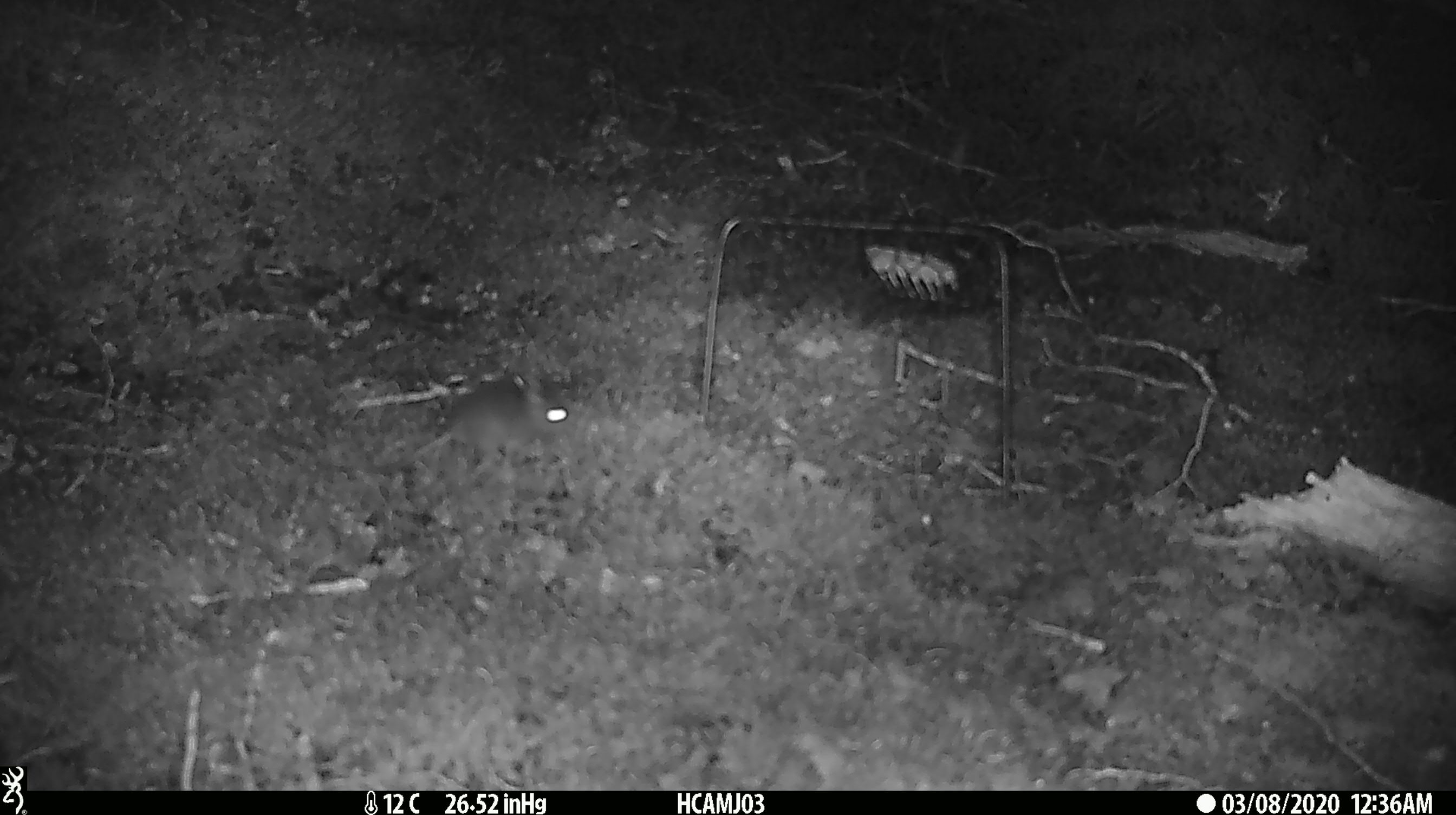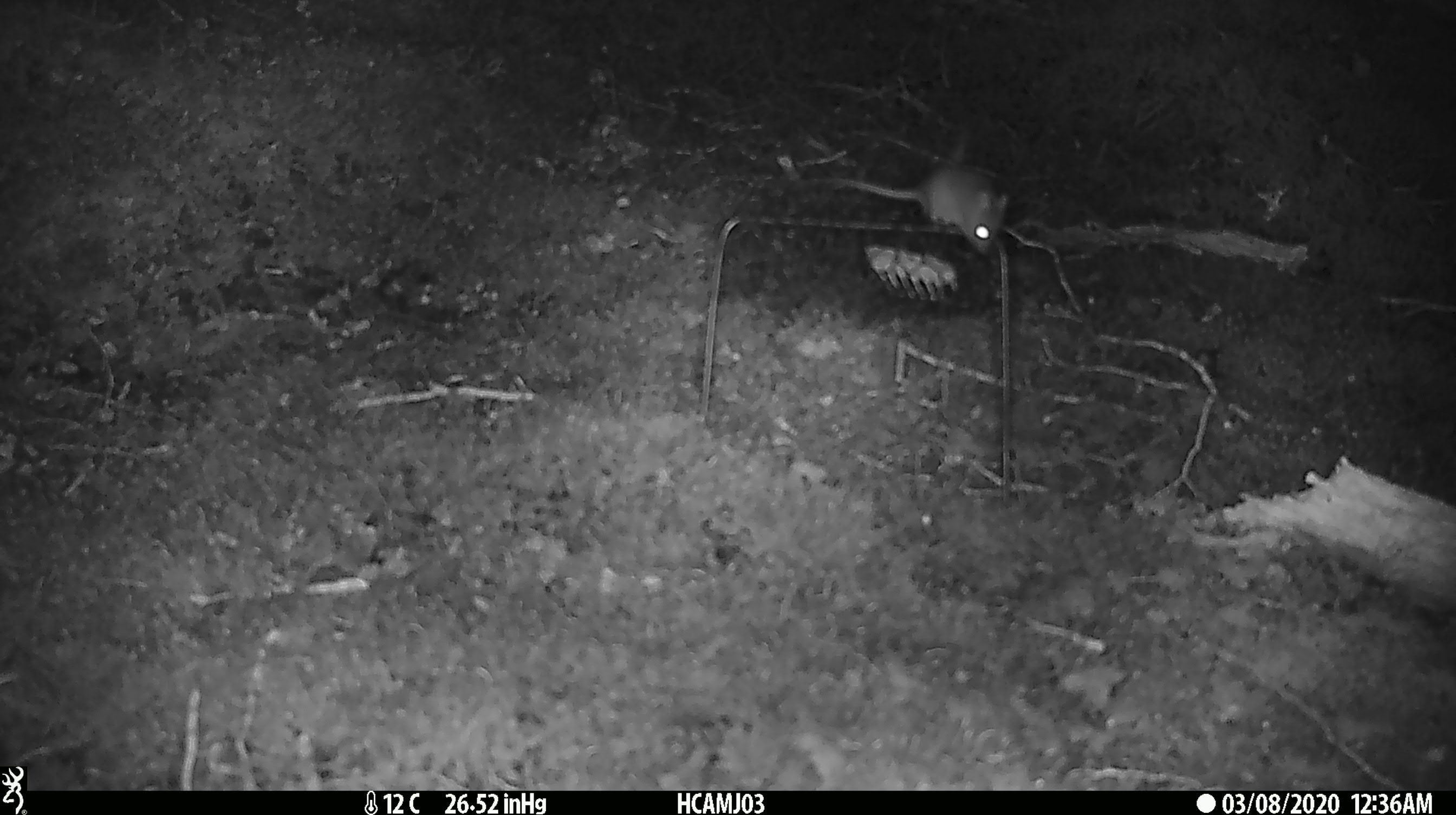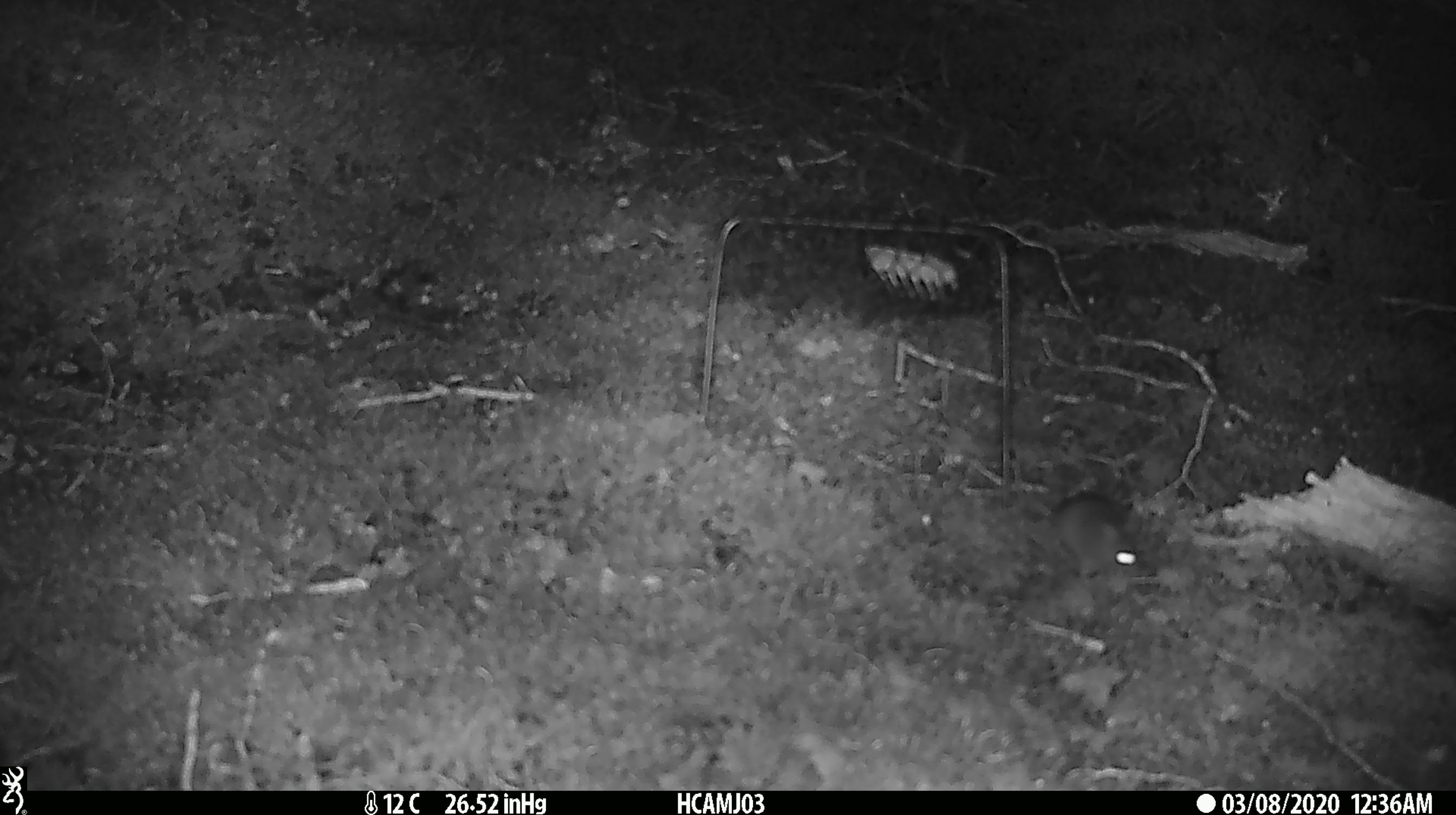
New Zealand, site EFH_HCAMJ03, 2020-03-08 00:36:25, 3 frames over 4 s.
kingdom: Animalia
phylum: Chordata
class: Mammalia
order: Rodentia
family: Muridae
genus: Mus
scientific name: Mus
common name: mouse